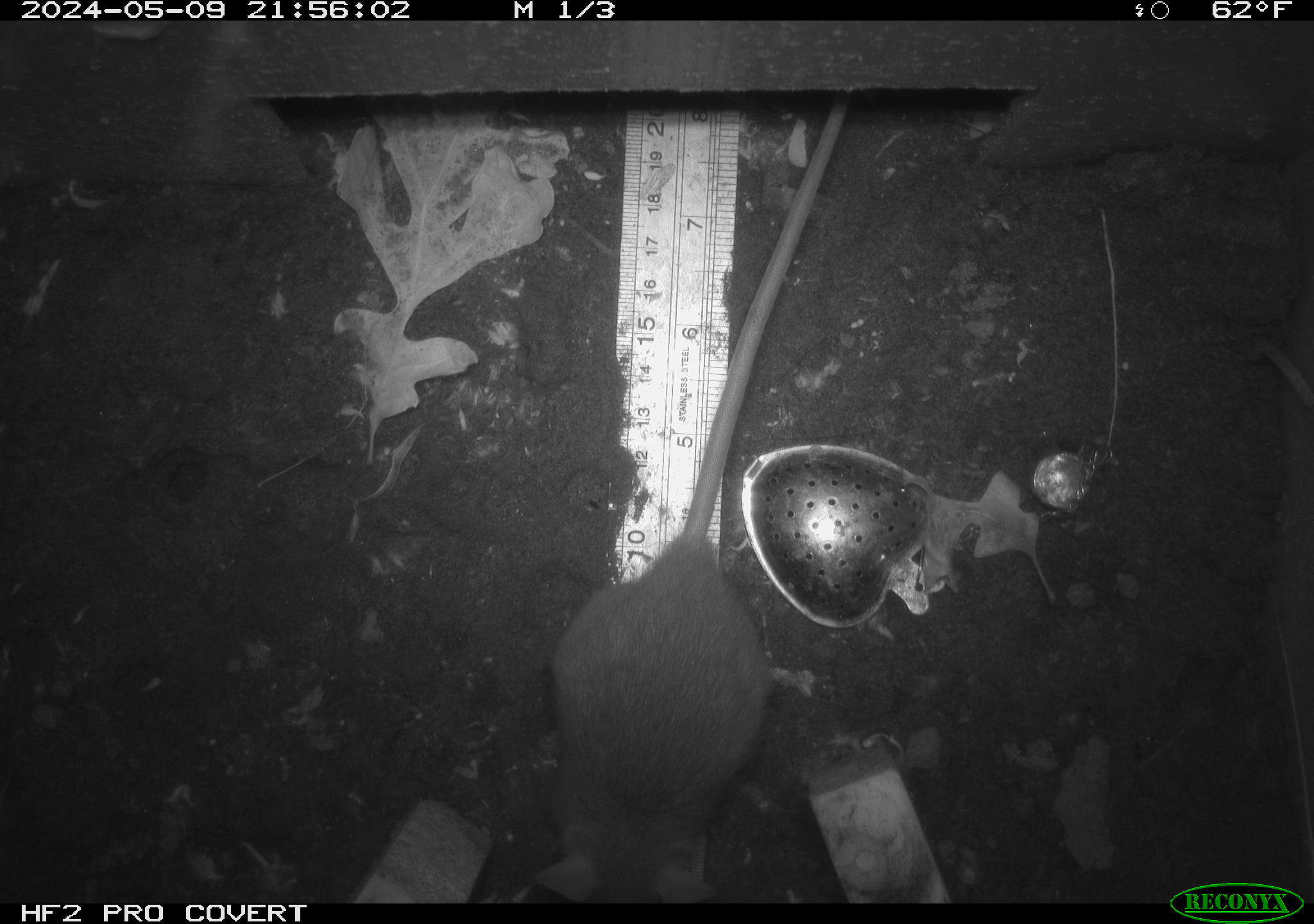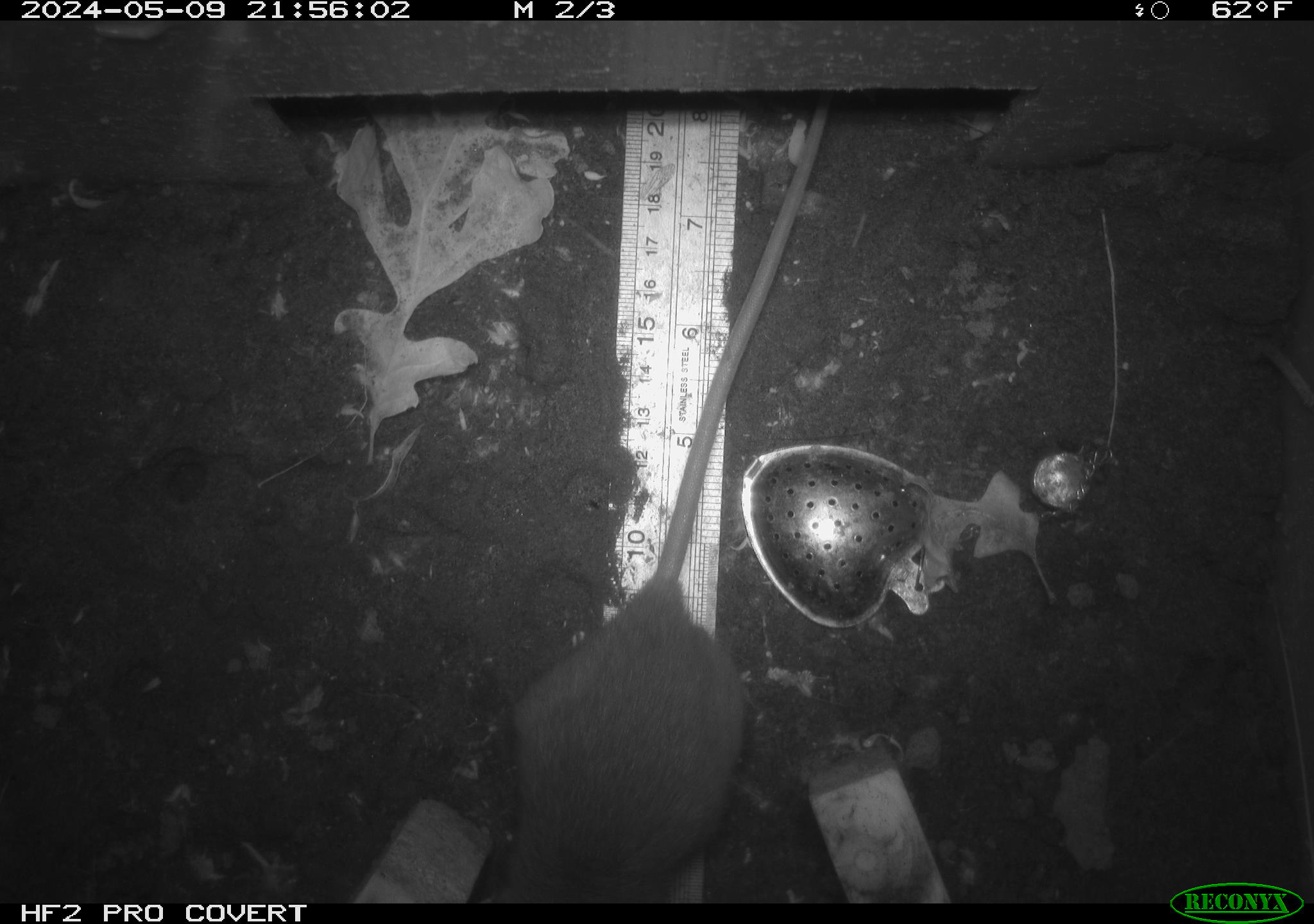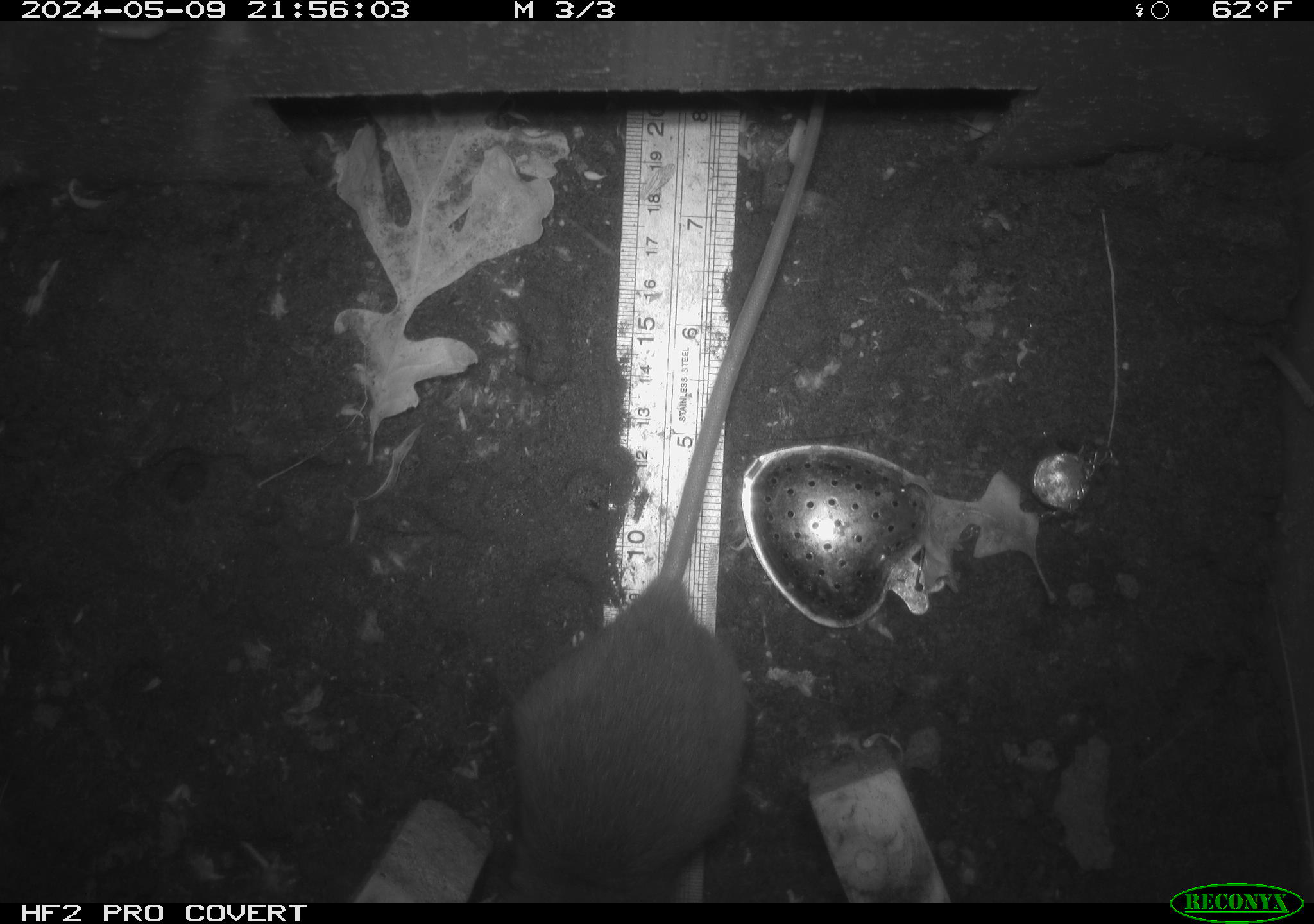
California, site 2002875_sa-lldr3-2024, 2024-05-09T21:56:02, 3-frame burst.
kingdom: Animalia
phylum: Chordata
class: Mammalia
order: Rodentia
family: Muridae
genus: Rattus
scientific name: Rattus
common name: rat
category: rattus species